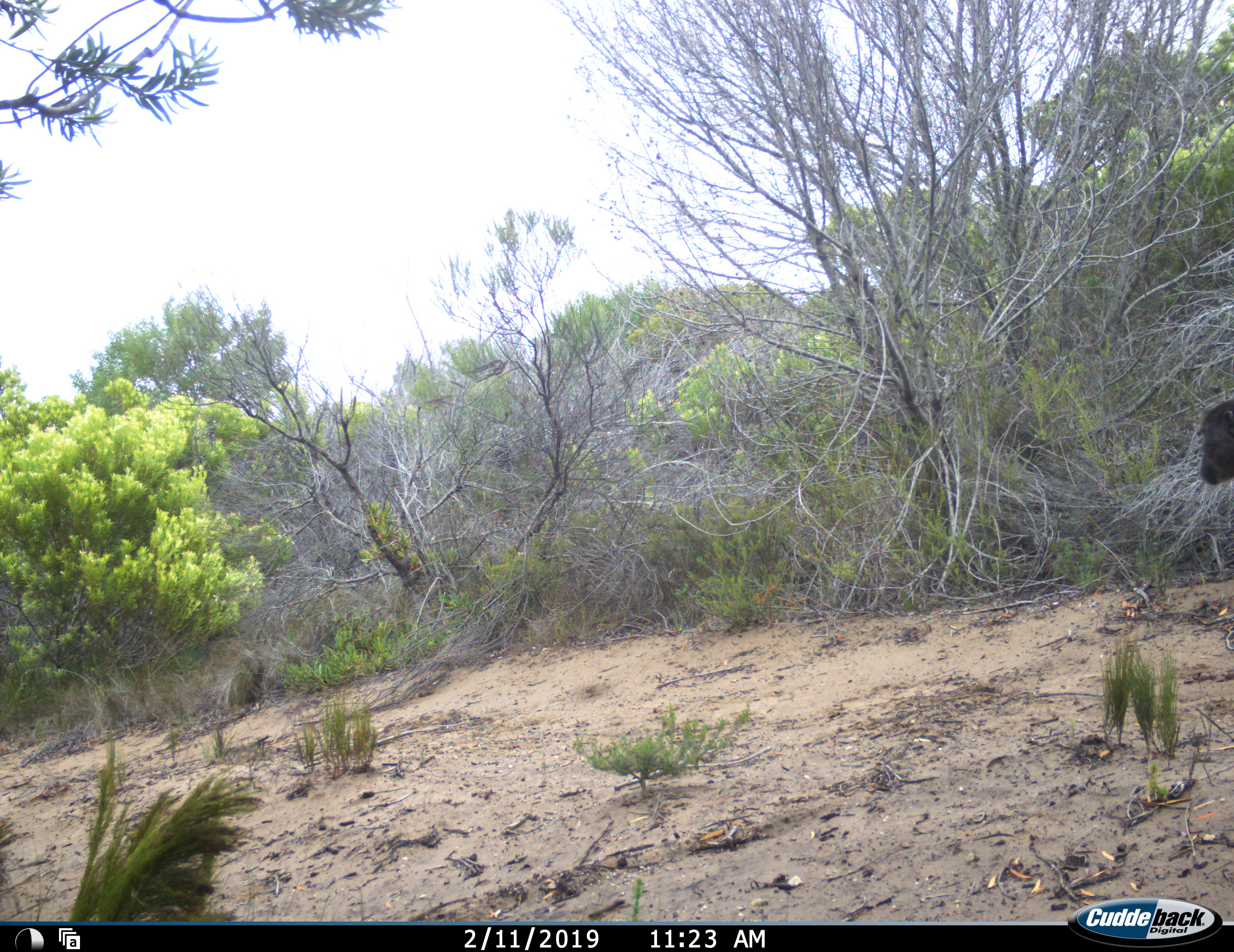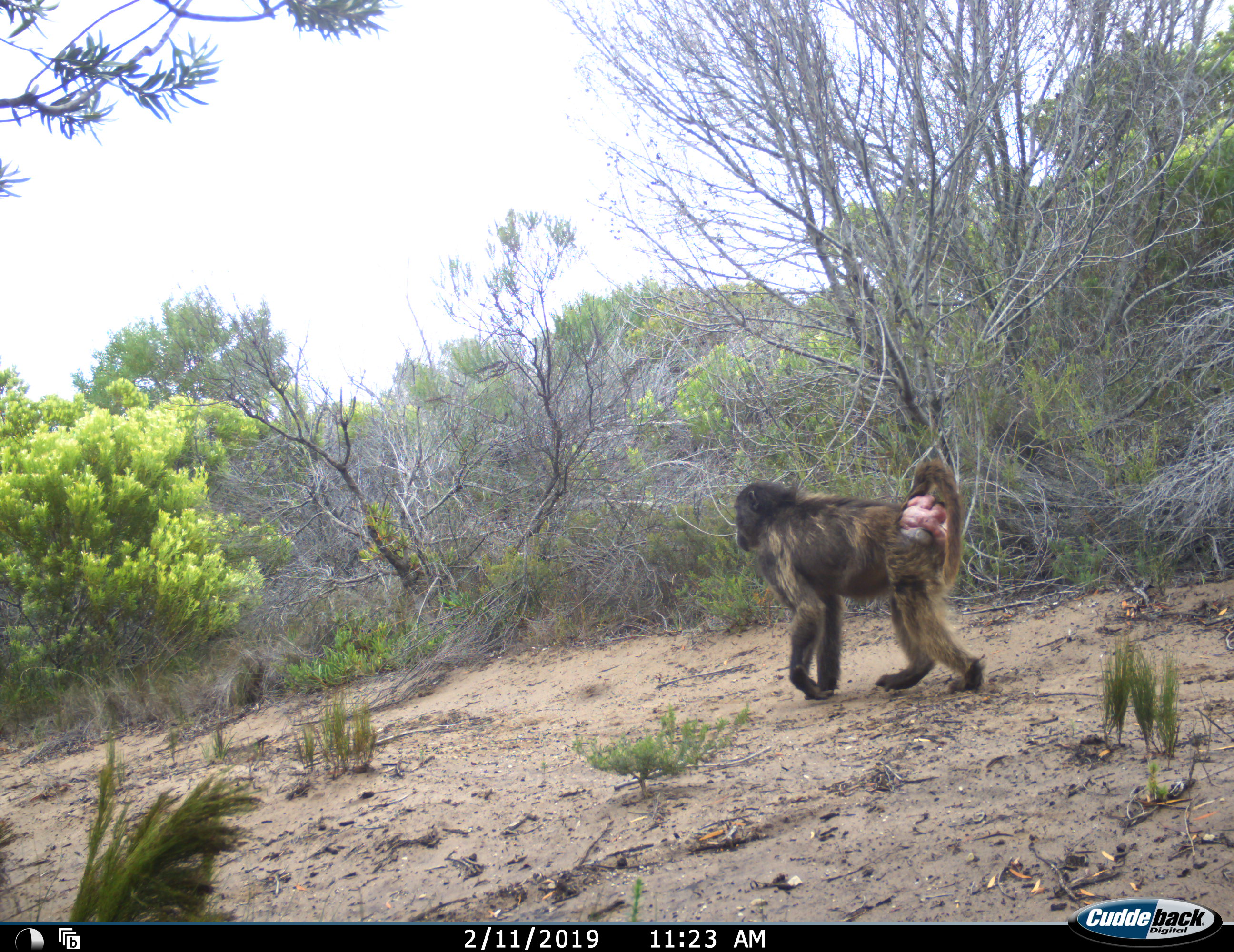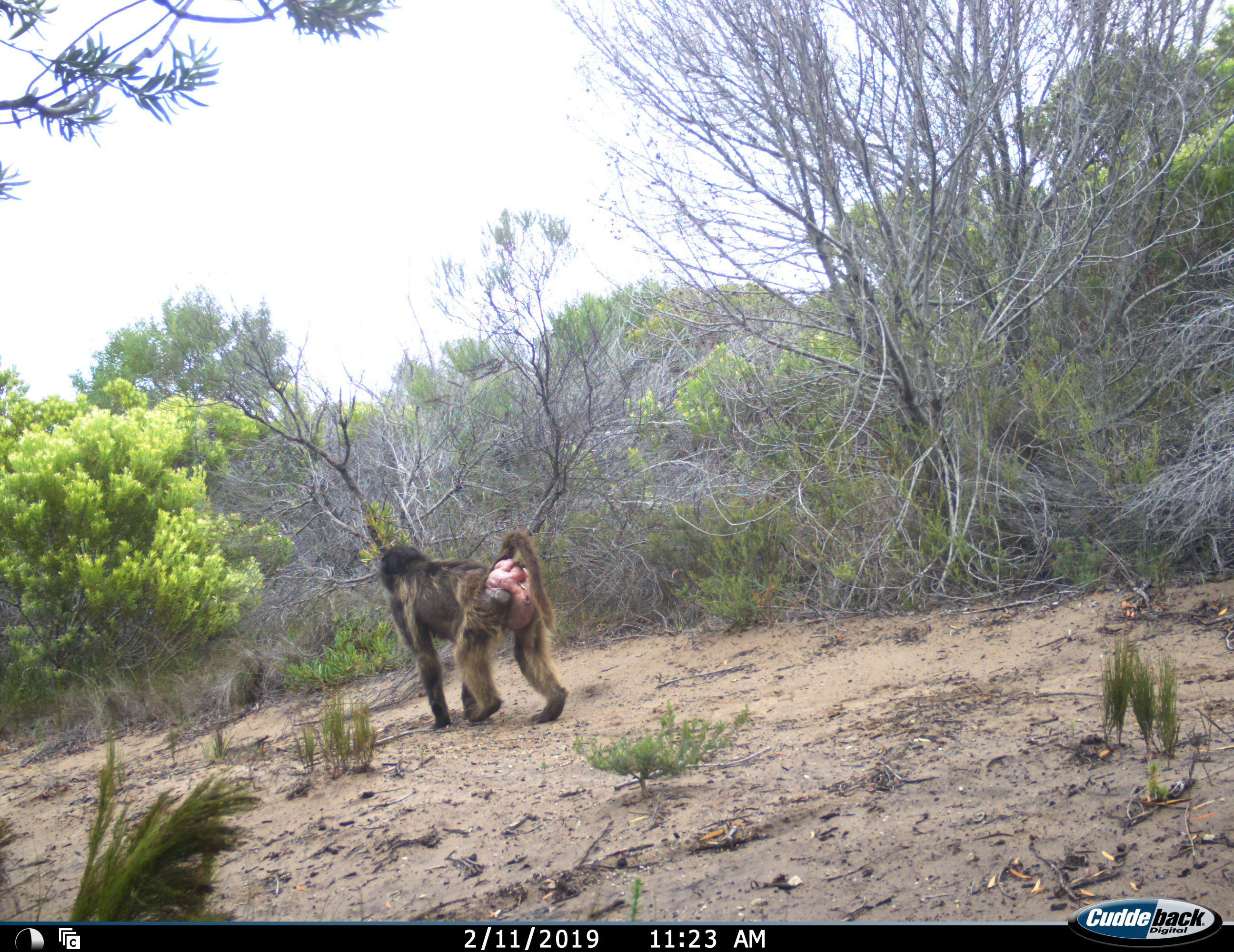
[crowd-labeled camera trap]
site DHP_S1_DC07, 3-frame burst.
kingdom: Animalia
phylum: Chordata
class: Mammalia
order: Primates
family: Cercopithecidae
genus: Papio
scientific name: Papio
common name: baboon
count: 1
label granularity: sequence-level